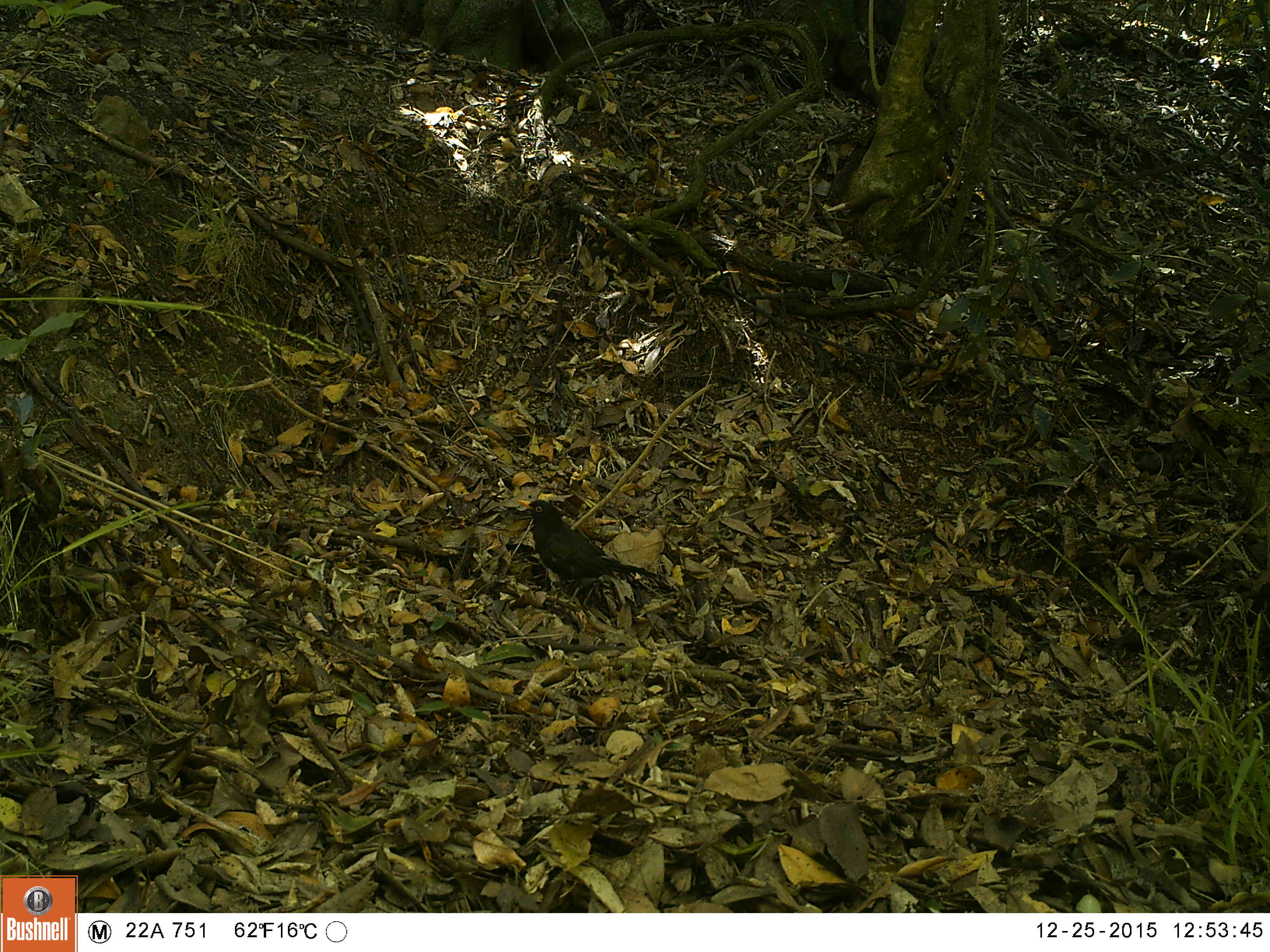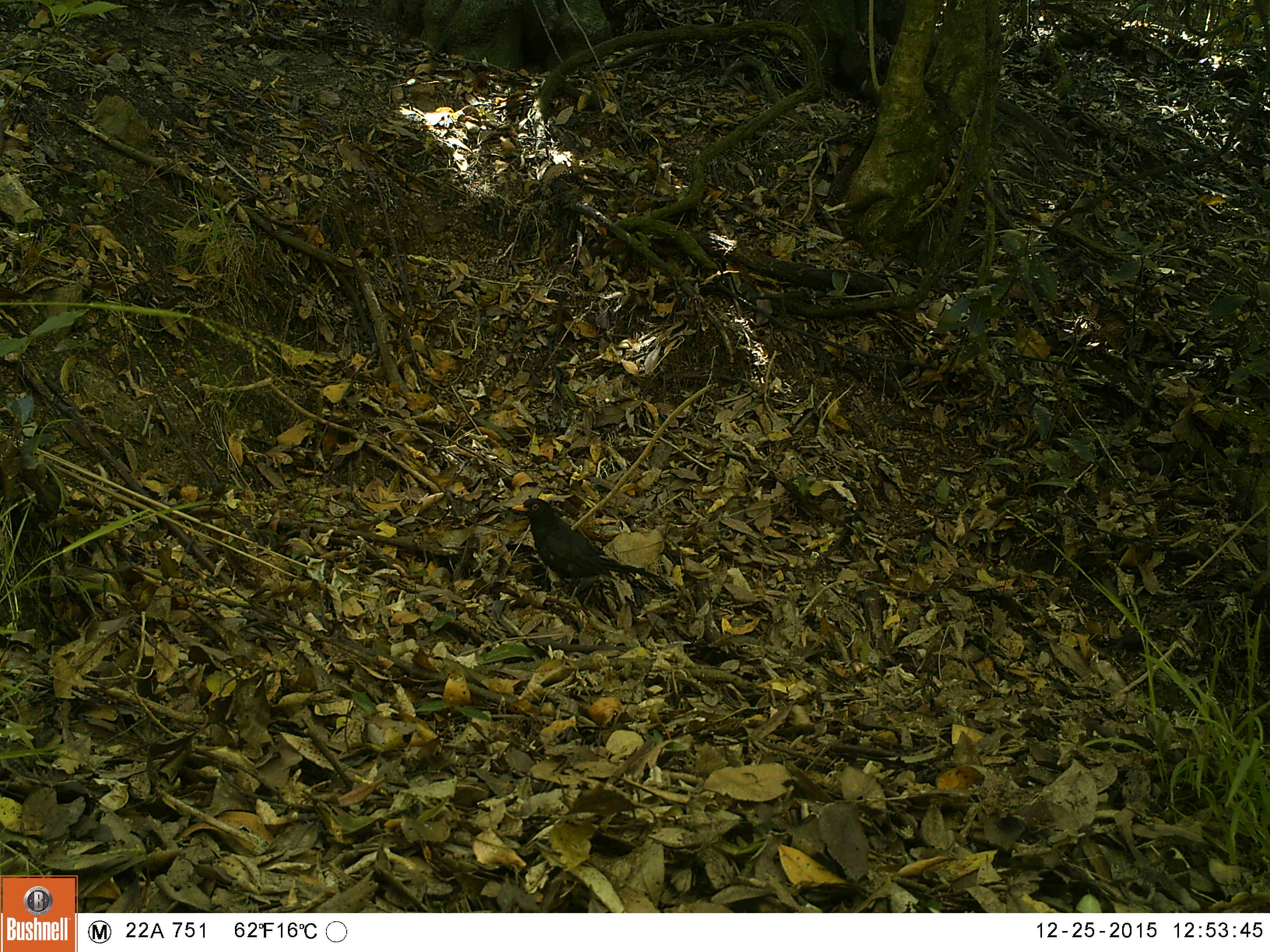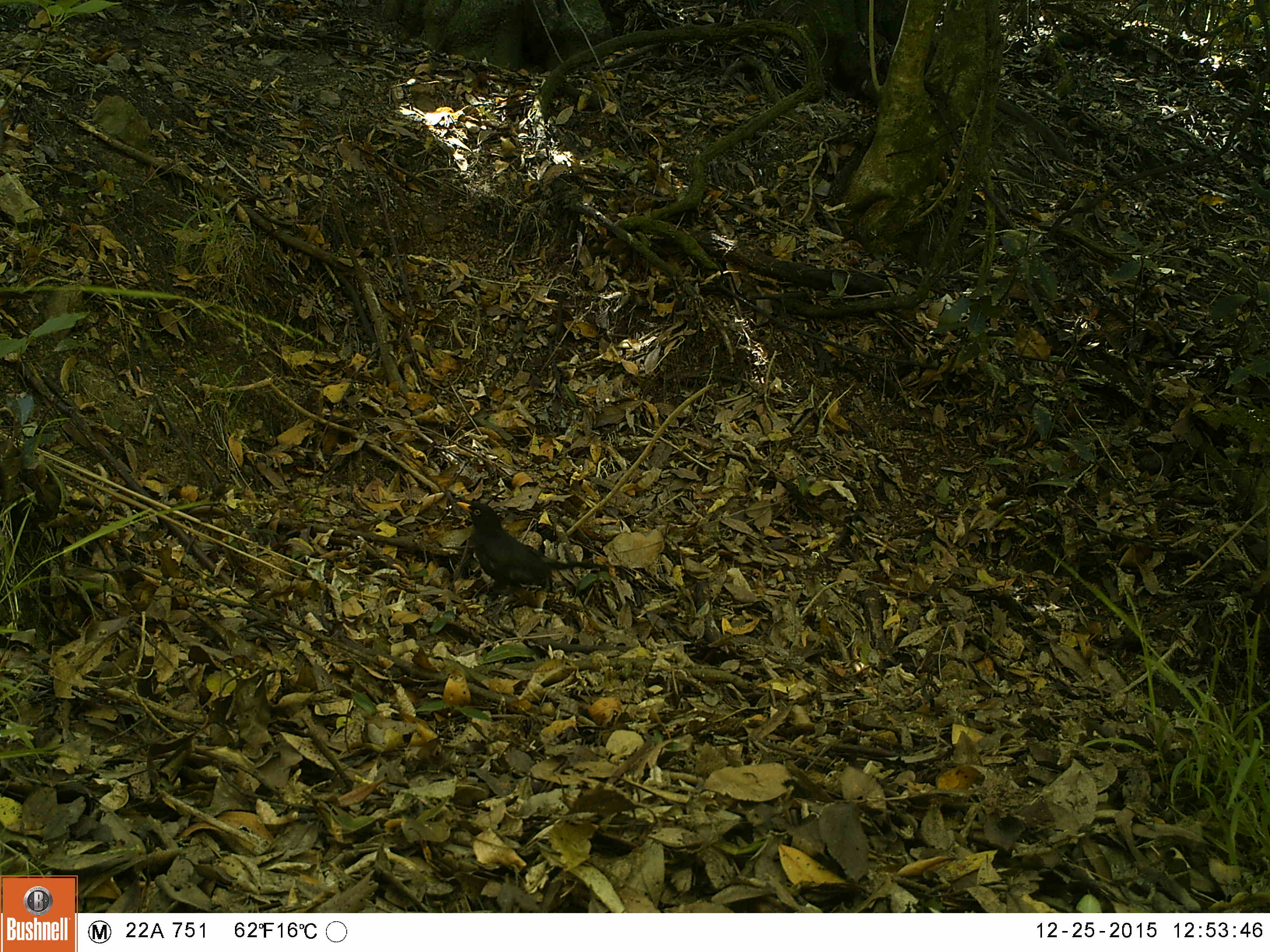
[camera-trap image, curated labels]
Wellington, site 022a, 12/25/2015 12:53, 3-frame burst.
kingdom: Animalia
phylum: Chordata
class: Aves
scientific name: Aves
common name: bird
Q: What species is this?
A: Bird (Aves).